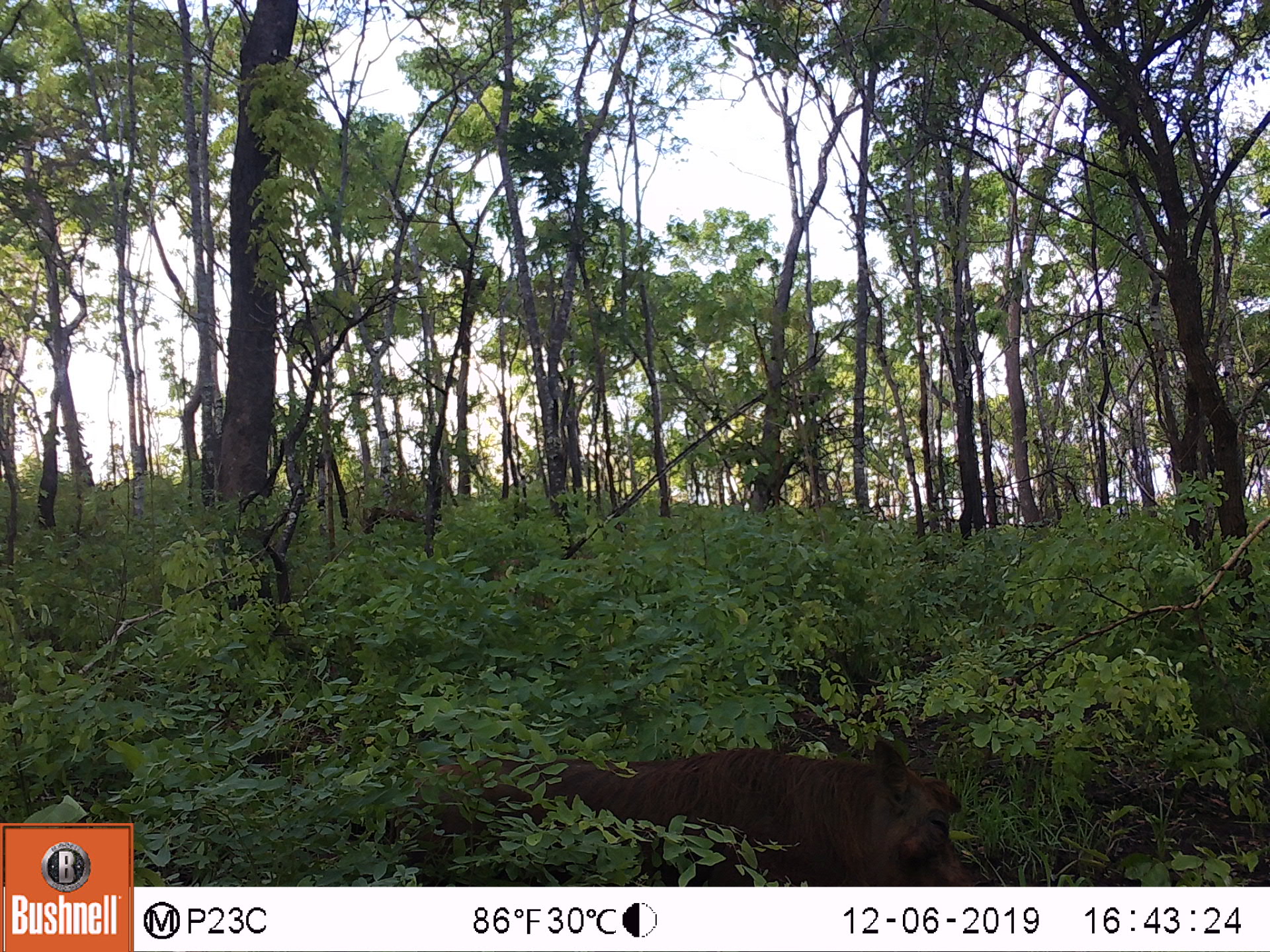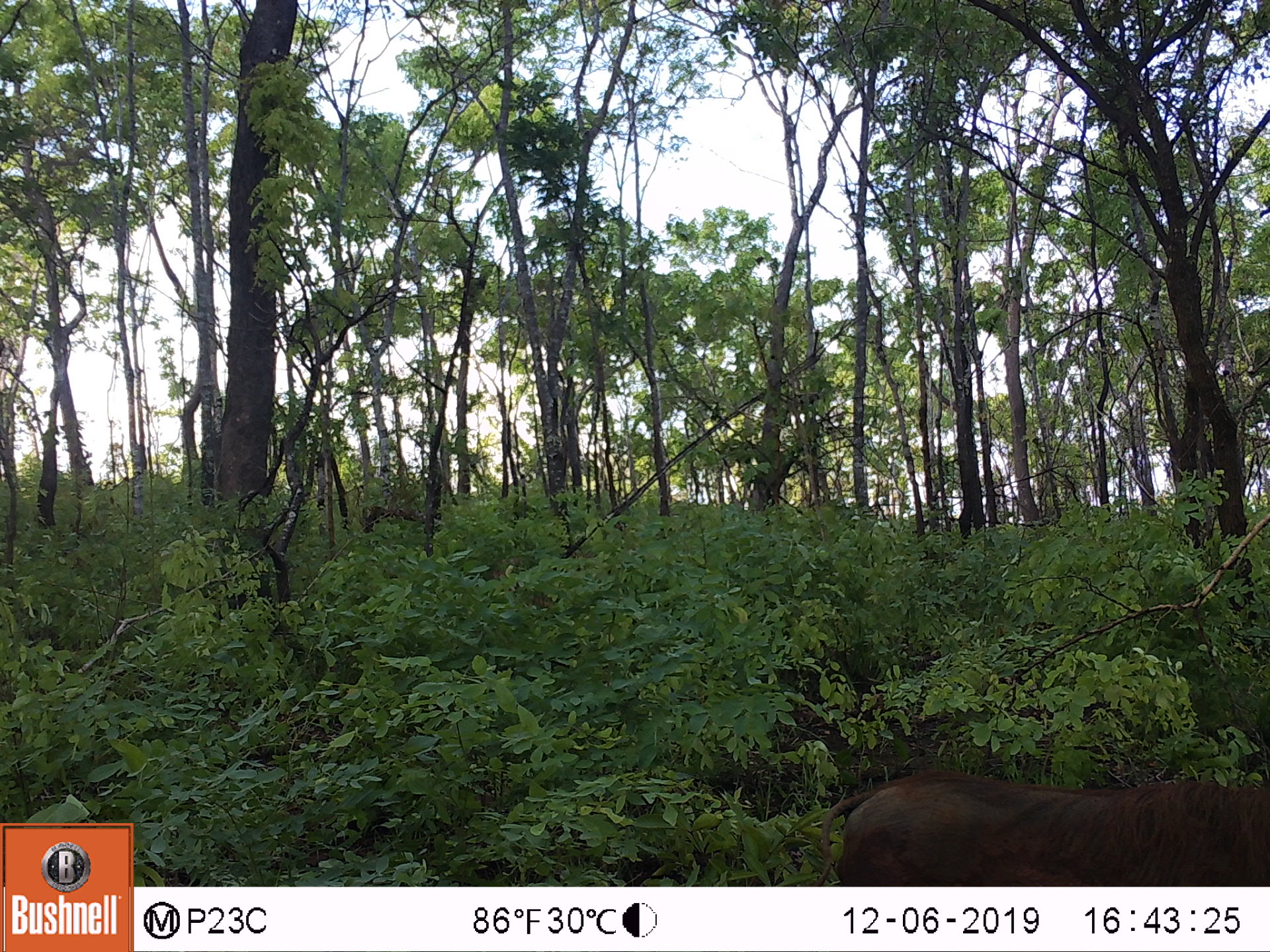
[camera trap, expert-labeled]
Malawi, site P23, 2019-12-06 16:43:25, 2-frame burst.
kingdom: Animalia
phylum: Chordata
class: Mammalia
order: Artiodactyla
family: Suidae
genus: Phacochoerus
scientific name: Phacochoerus africanus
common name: common warthog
Common warthog (Phacochoerus africanus), count 1.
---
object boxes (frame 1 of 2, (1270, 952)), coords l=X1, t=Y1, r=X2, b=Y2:
common warthog: l=406, t=734, r=976, b=882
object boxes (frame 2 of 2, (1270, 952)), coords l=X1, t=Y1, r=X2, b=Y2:
common warthog: l=811, t=776, r=1262, b=882